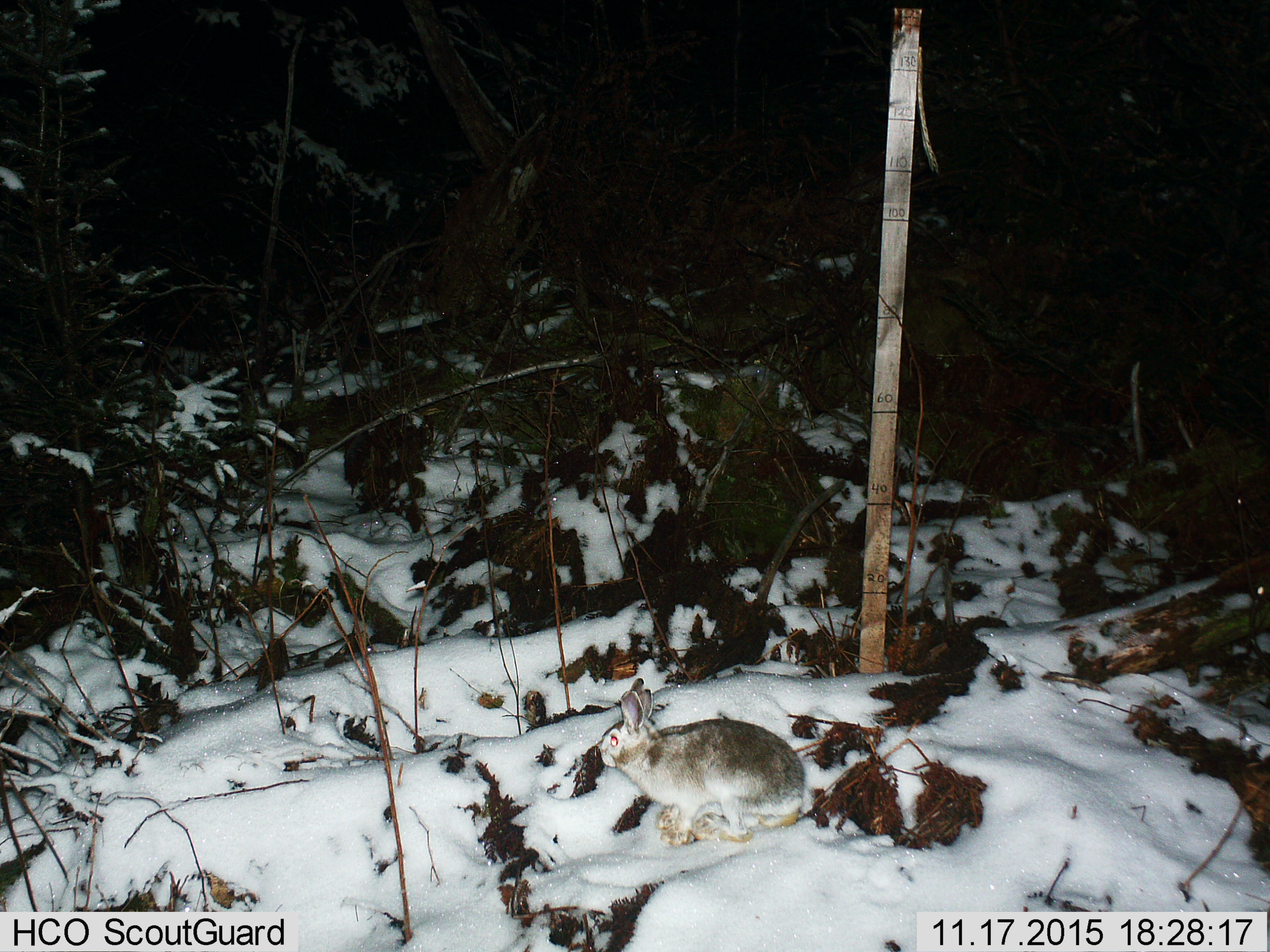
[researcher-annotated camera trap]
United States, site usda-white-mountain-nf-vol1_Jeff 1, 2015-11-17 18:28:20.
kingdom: Animalia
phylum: Chordata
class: Mammalia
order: Lagomorpha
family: Leporidae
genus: Lepus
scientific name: Lepus americanus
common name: snowshoe hare